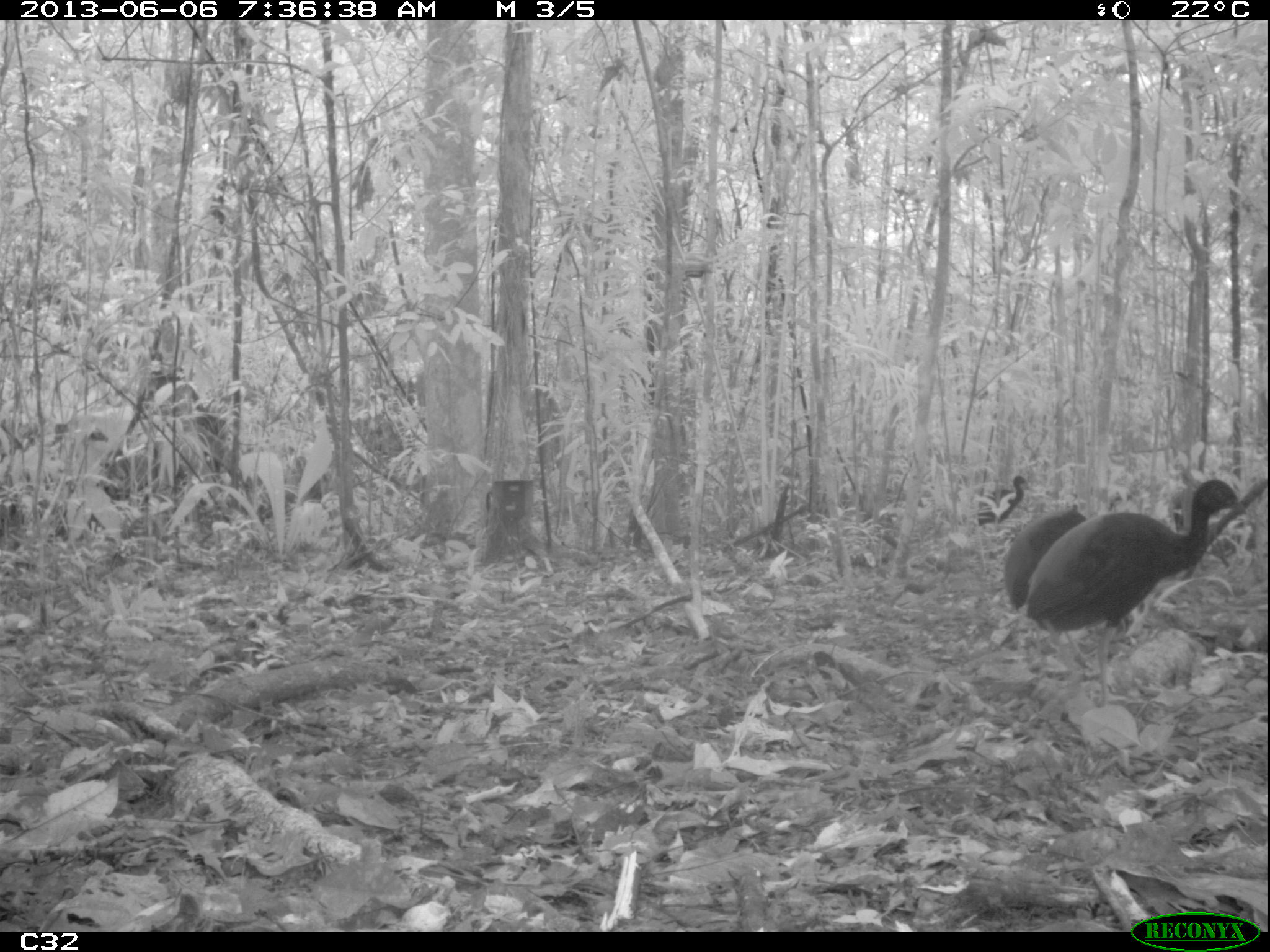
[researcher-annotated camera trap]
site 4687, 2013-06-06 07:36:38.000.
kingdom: Animalia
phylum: Chordata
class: Aves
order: Gruiformes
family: Psophiidae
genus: Psophia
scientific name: Psophia crepitans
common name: gray-winged trumpeter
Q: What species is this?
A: Psophia crepitans (gray-winged trumpeter).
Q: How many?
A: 4.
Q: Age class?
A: Adult.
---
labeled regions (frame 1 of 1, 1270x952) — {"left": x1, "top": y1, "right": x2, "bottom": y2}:
psophia crepitans: {"left": 1023, "top": 479, "right": 1242, "bottom": 710}; {"left": 1004, "top": 509, "right": 1103, "bottom": 701}; {"left": 978, "top": 476, "right": 1025, "bottom": 527}